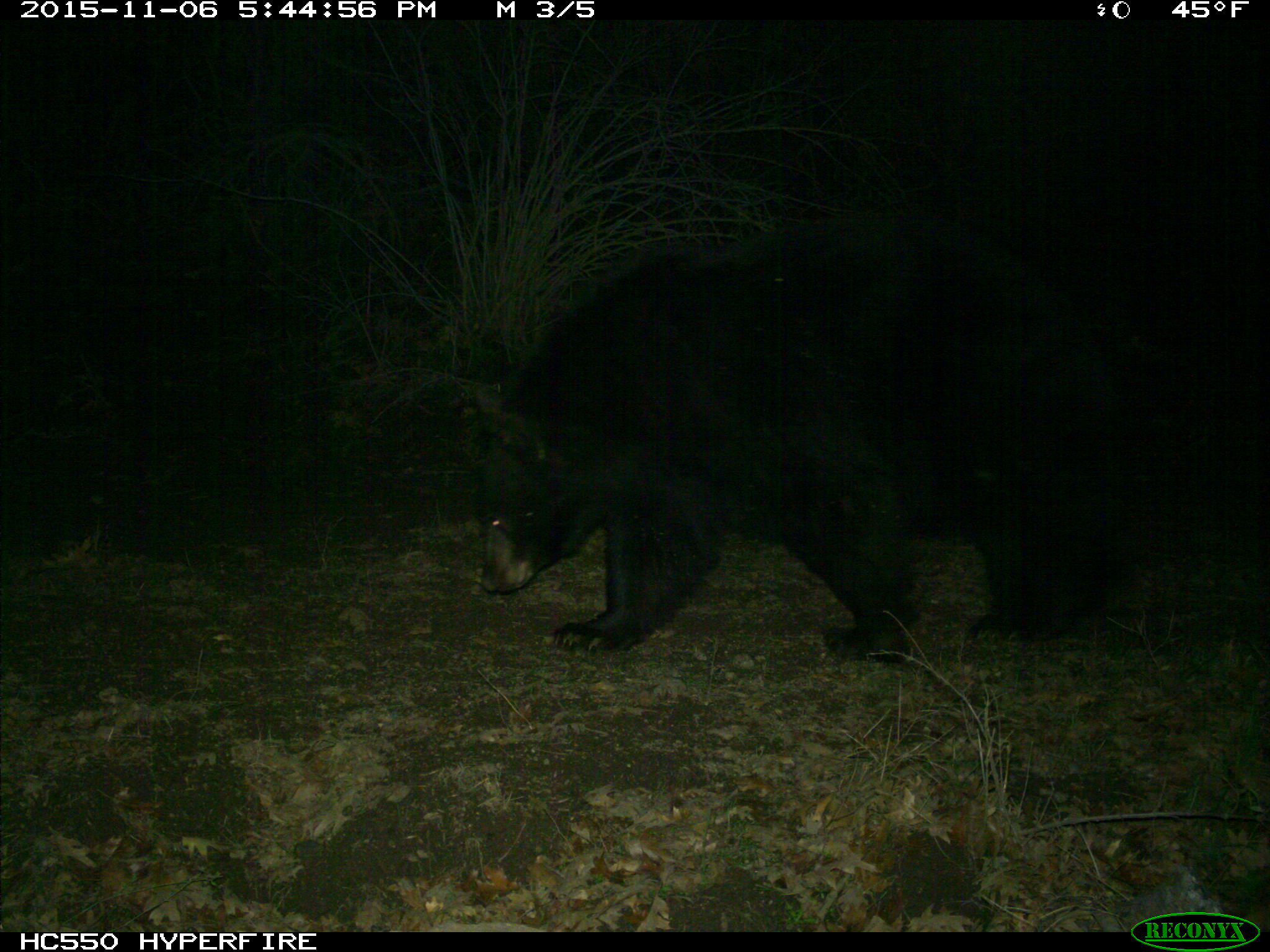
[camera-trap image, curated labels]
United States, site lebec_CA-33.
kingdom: Animalia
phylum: Chordata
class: Mammalia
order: Carnivora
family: Ursidae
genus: Ursus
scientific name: Ursus americanus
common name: american black bear